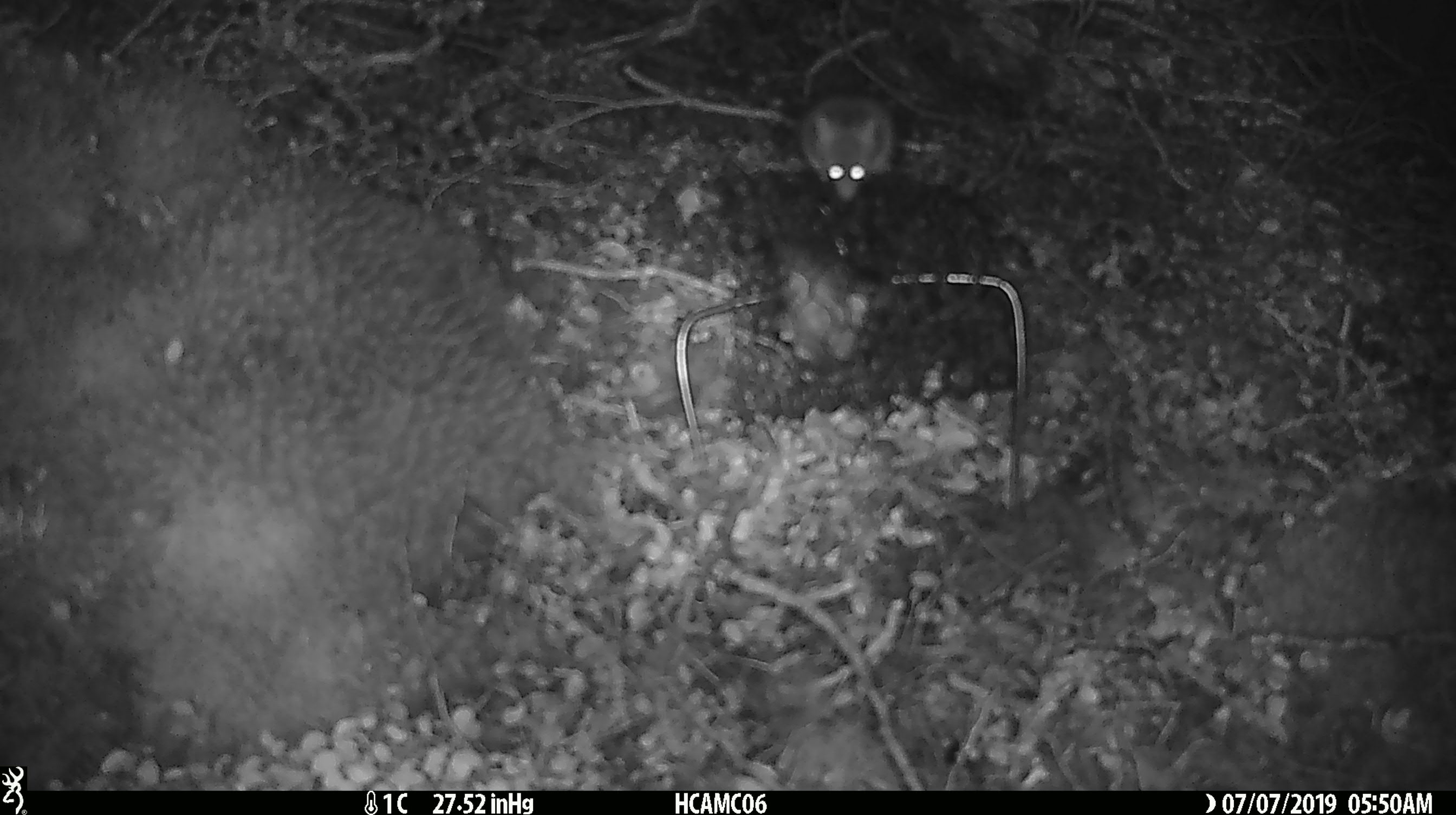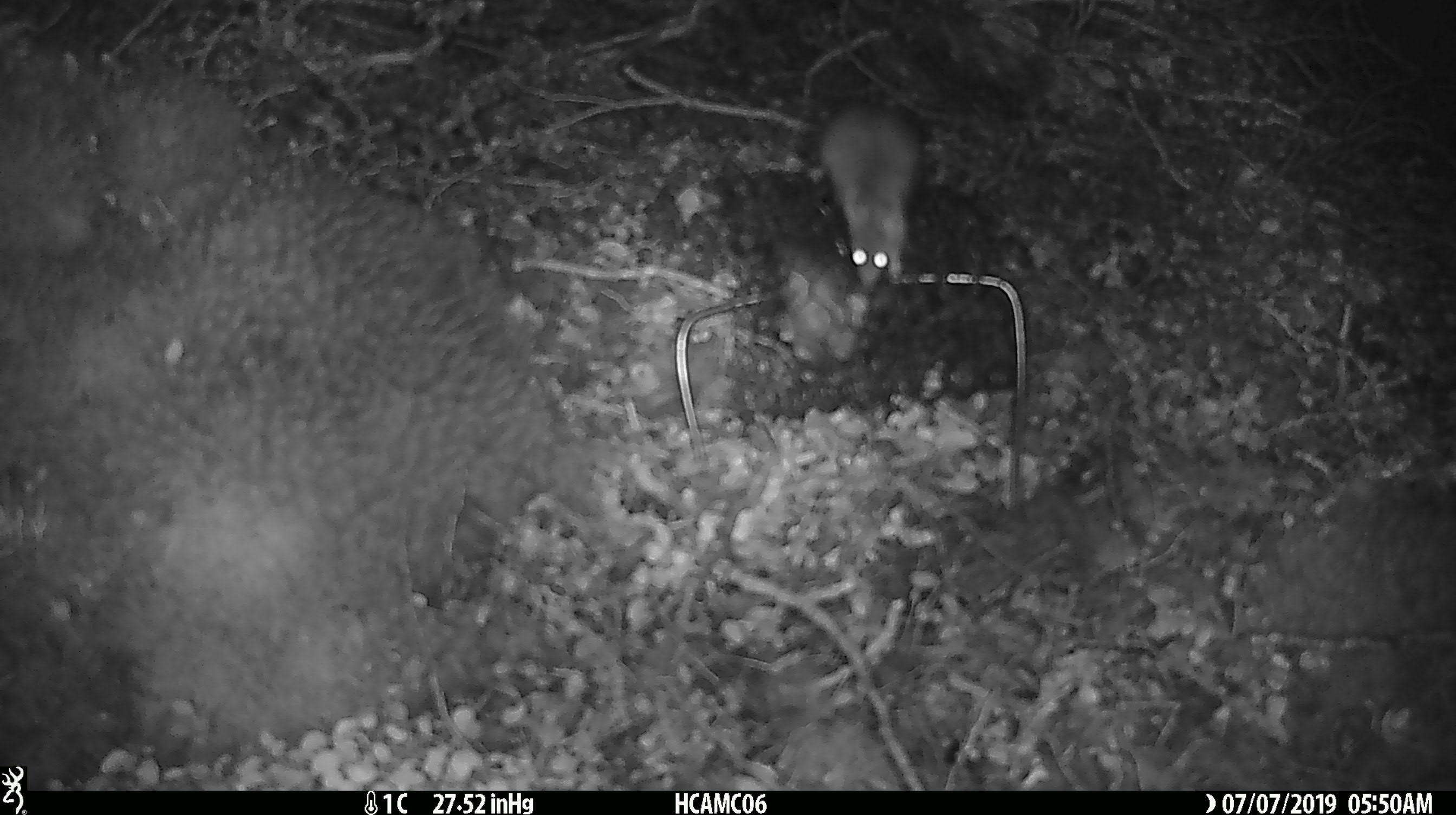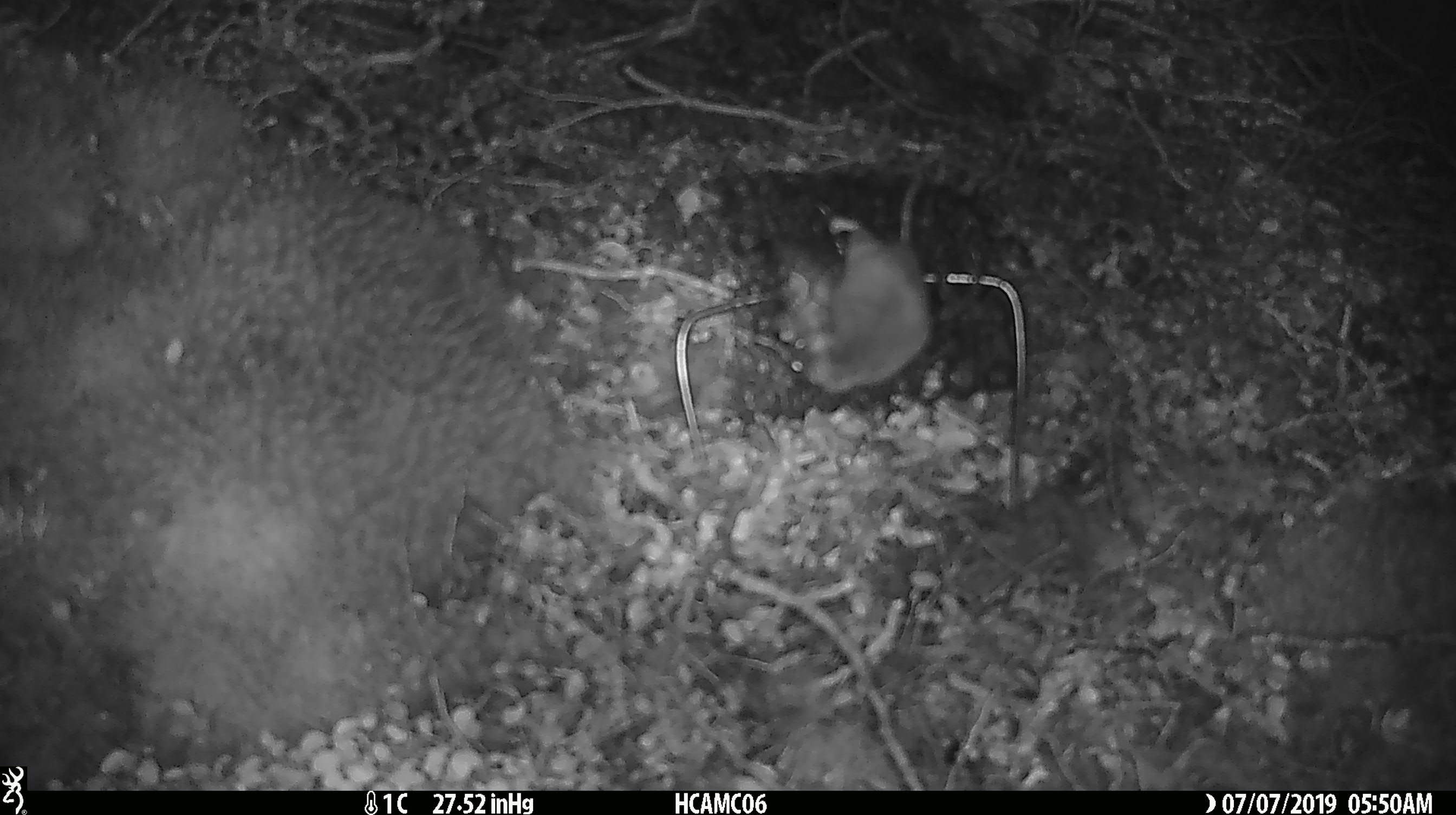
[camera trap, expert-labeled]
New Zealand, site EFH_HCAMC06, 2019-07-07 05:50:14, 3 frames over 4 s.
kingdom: Animalia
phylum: Chordata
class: Mammalia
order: Rodentia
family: Muridae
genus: Mus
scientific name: Mus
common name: mouse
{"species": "mouse (Mus)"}